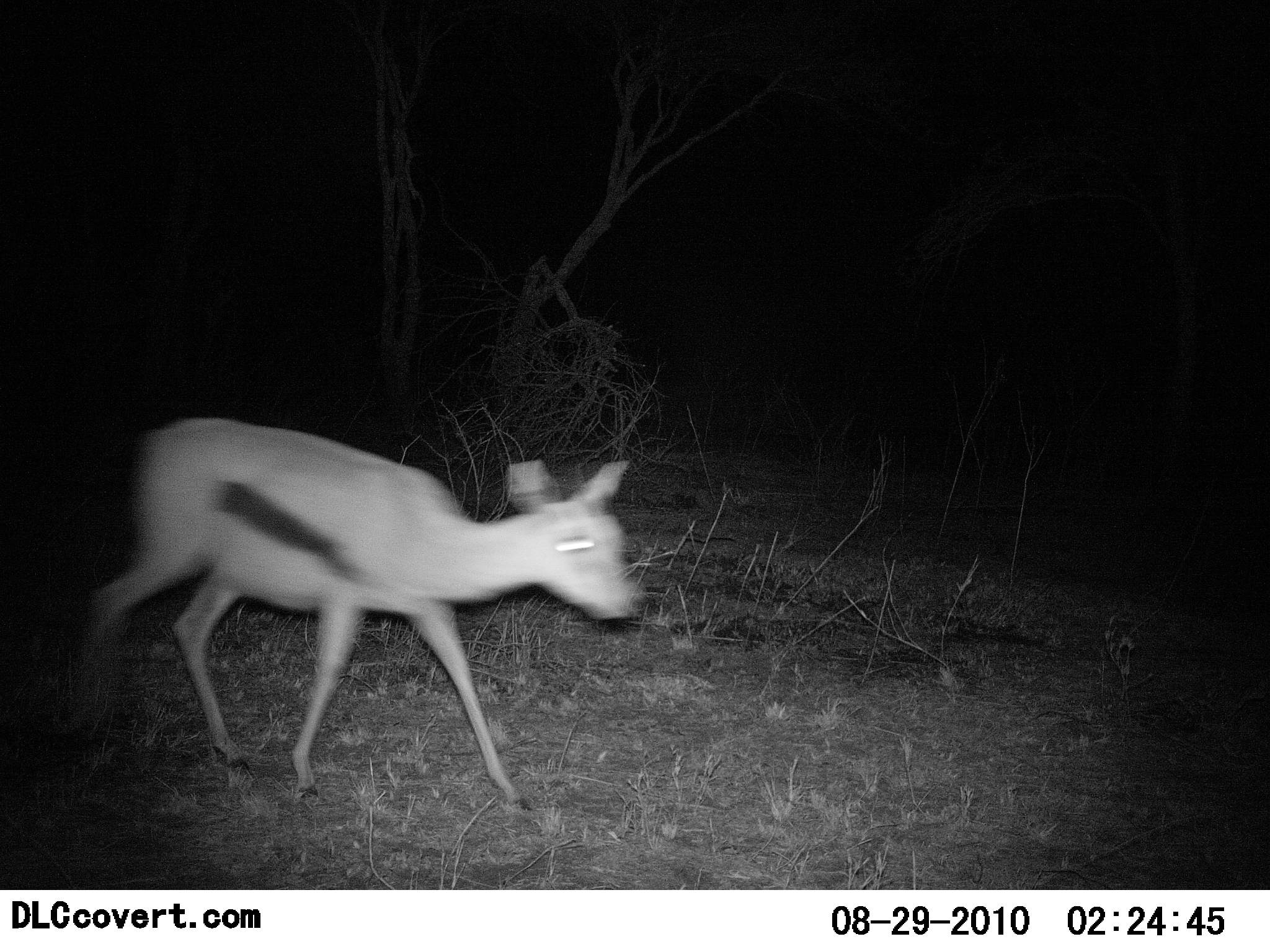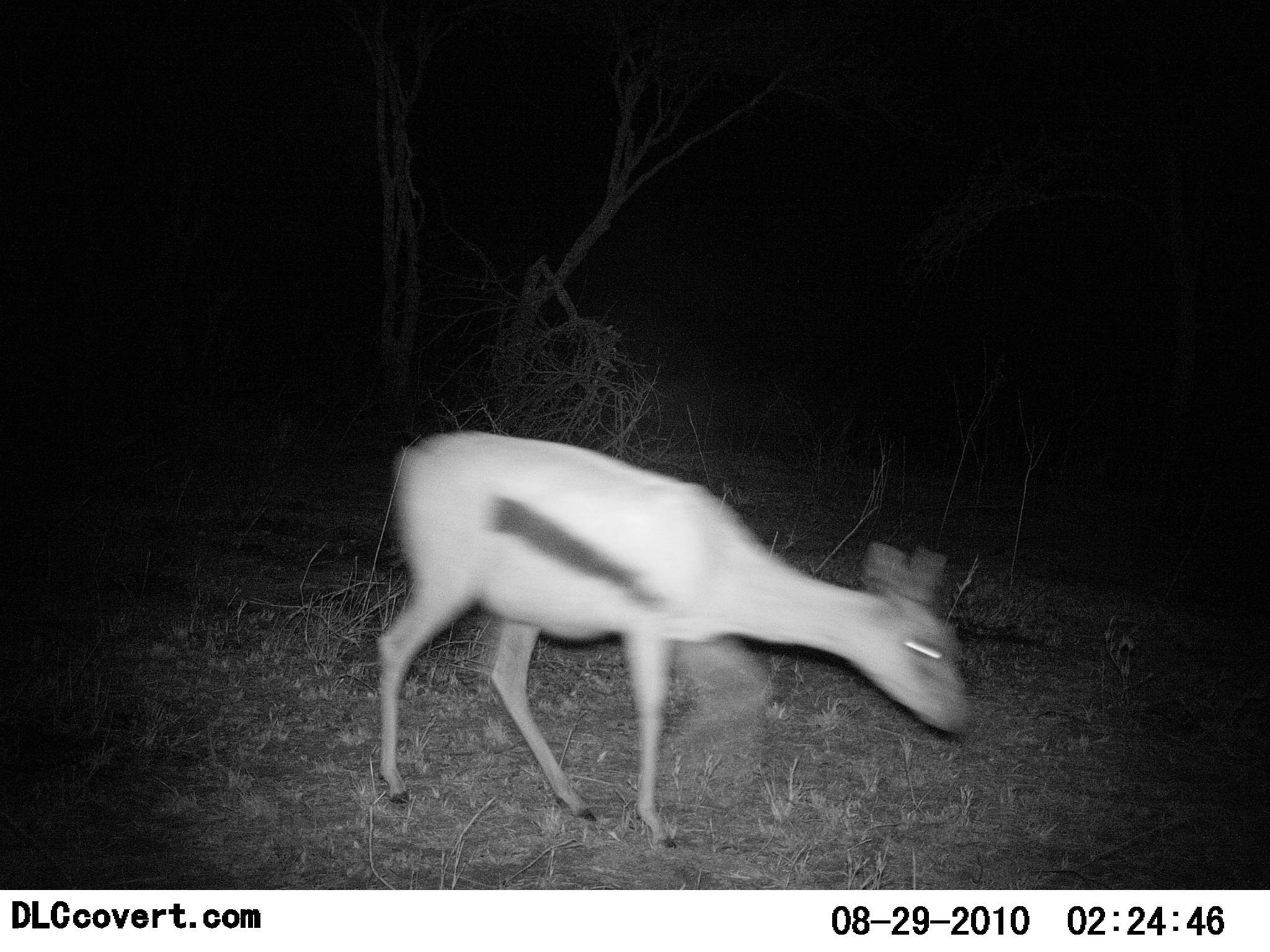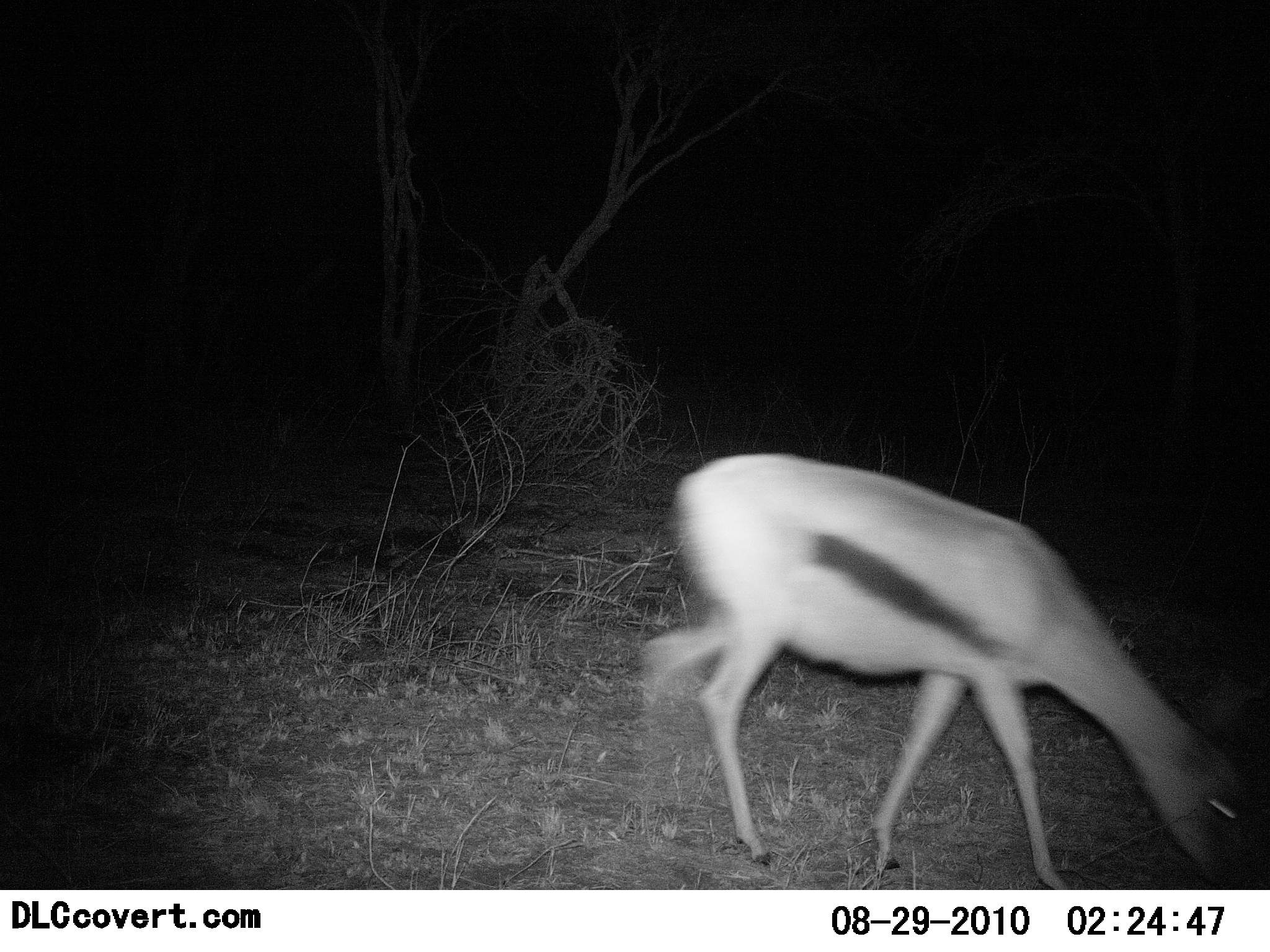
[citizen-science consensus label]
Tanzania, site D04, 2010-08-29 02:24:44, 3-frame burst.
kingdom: Animalia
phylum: Chordata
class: Mammalia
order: Artiodactyla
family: Bovidae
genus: Eudorcas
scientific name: Eudorcas thomsonii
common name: thomson's gazelle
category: gazellethomsons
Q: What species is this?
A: Gazellethomsons (thomson's gazelle) (Eudorcas thomsonii).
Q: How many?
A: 1.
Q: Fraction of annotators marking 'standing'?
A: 7%.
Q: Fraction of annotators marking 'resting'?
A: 0%.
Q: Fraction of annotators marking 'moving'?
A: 93%.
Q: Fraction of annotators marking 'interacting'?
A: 0%.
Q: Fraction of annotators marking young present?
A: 13%.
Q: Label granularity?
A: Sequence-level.